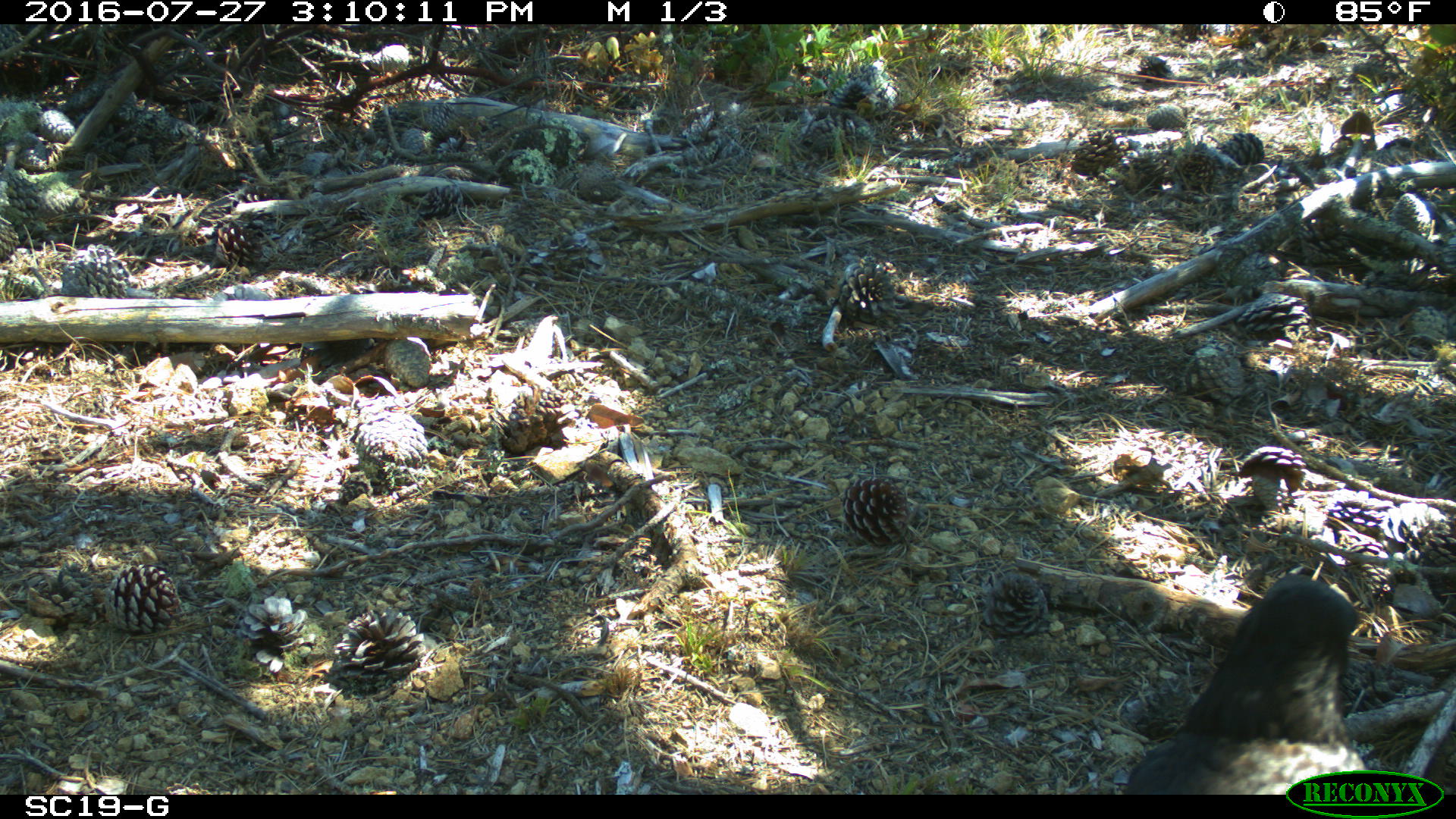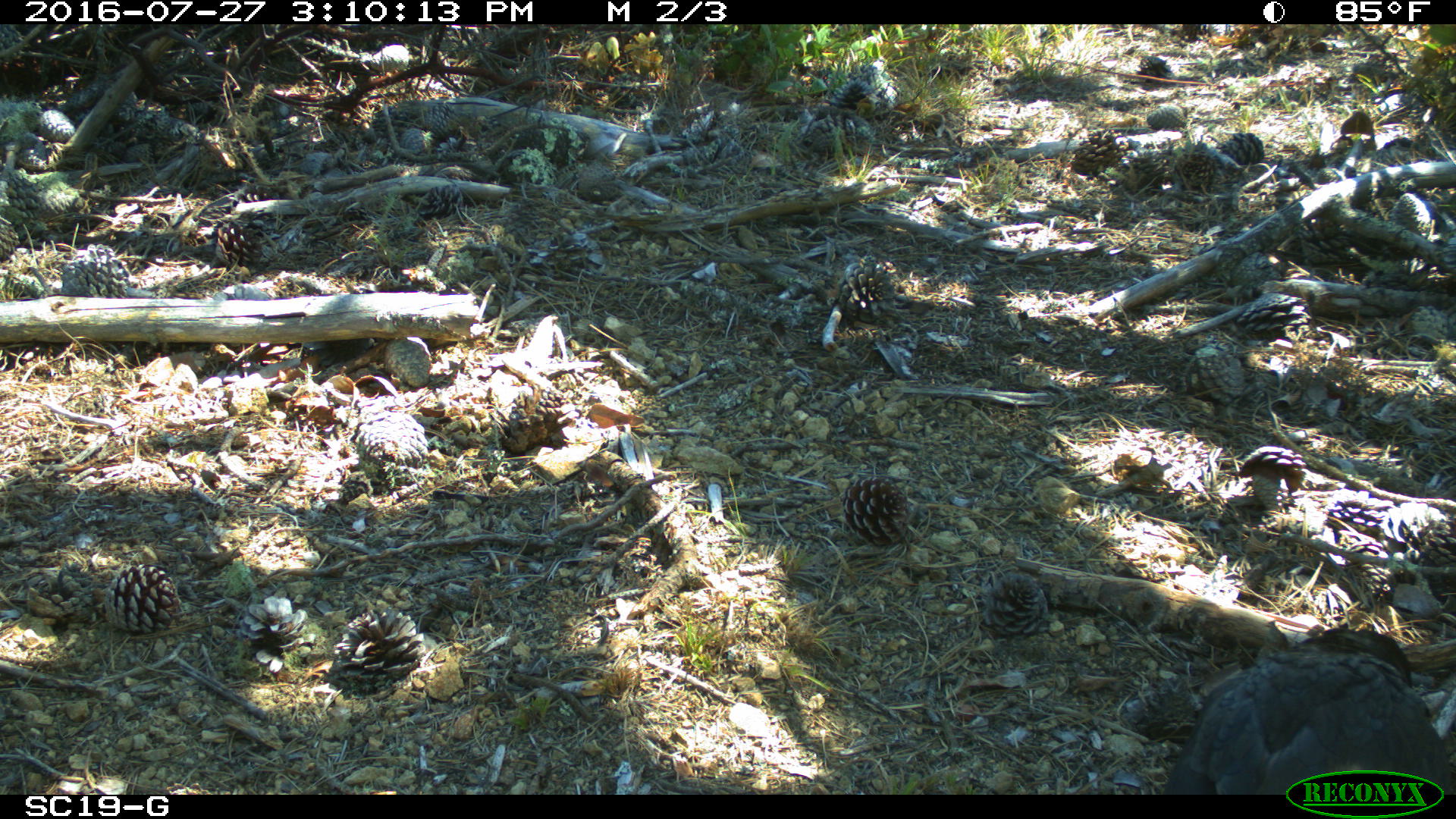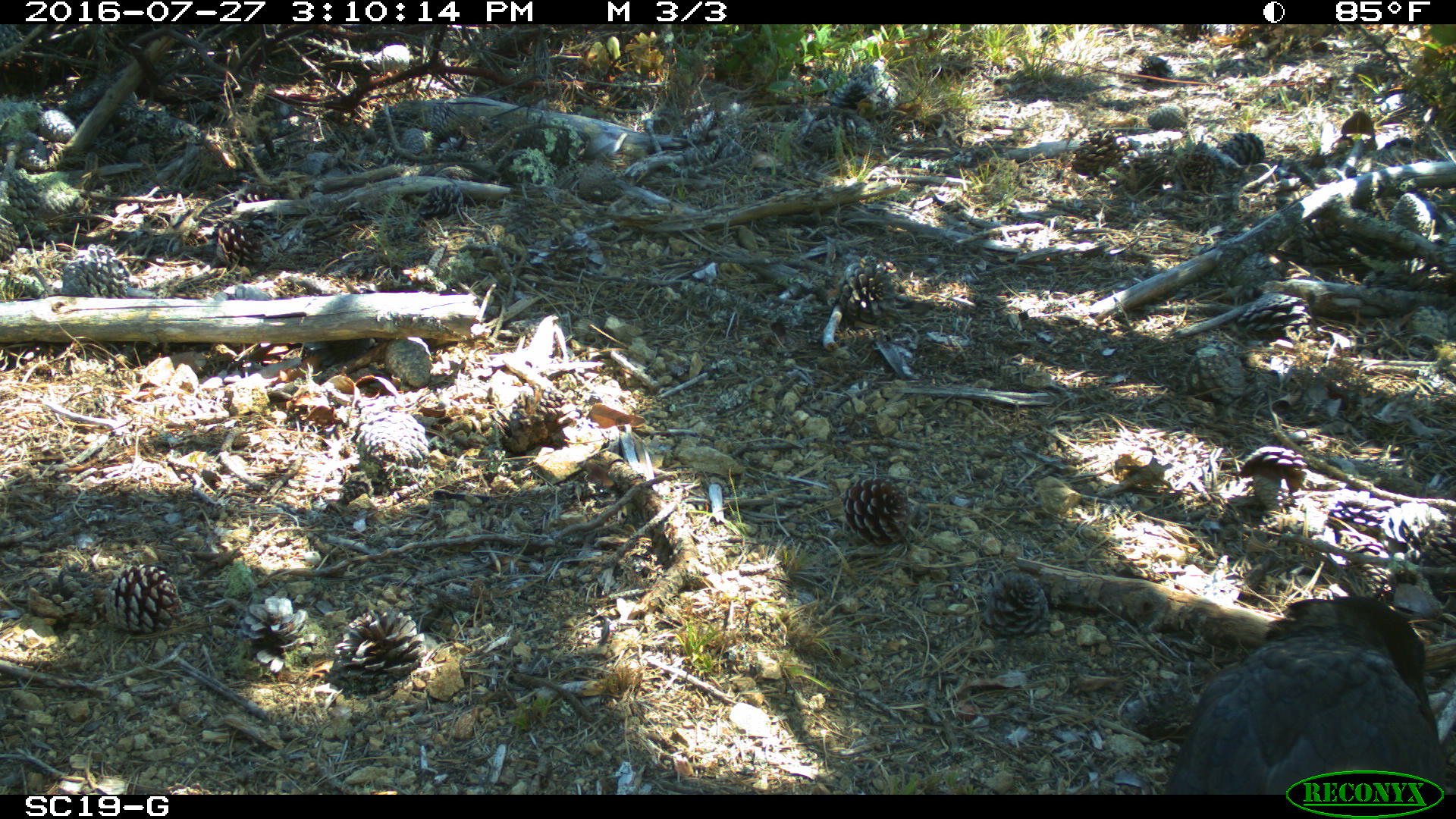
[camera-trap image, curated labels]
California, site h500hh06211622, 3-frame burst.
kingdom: Animalia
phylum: Chordata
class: Aves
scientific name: Aves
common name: bird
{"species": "bird (Aves)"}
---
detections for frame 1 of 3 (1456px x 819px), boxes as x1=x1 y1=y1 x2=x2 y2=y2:
bird: x1=1122 y1=574 x2=1368 y2=795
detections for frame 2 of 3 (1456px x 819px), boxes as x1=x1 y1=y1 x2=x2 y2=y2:
bird: x1=1164 y1=626 x2=1454 y2=790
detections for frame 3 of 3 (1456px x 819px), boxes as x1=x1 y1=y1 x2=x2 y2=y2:
bird: x1=1161 y1=596 x2=1443 y2=796